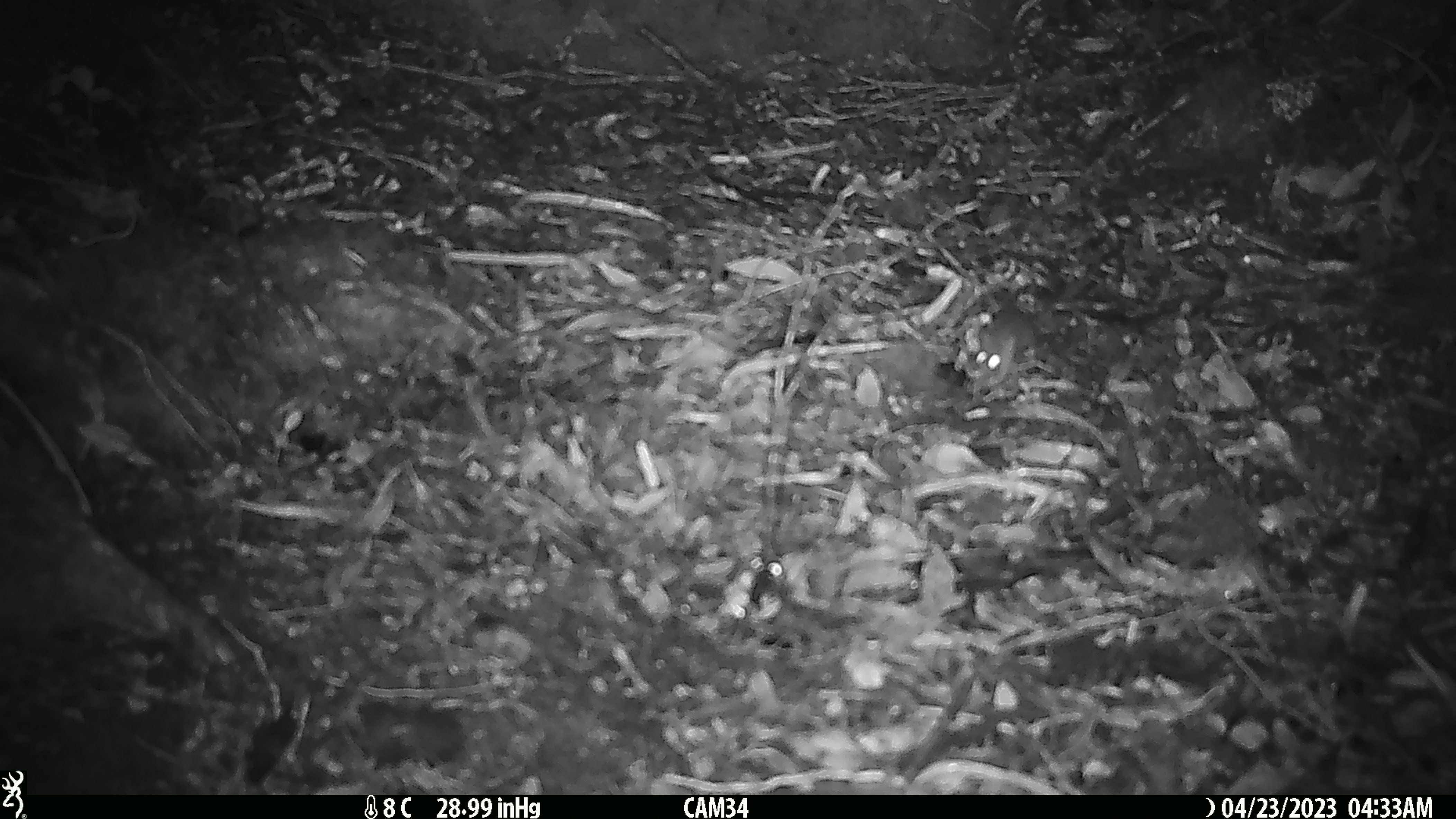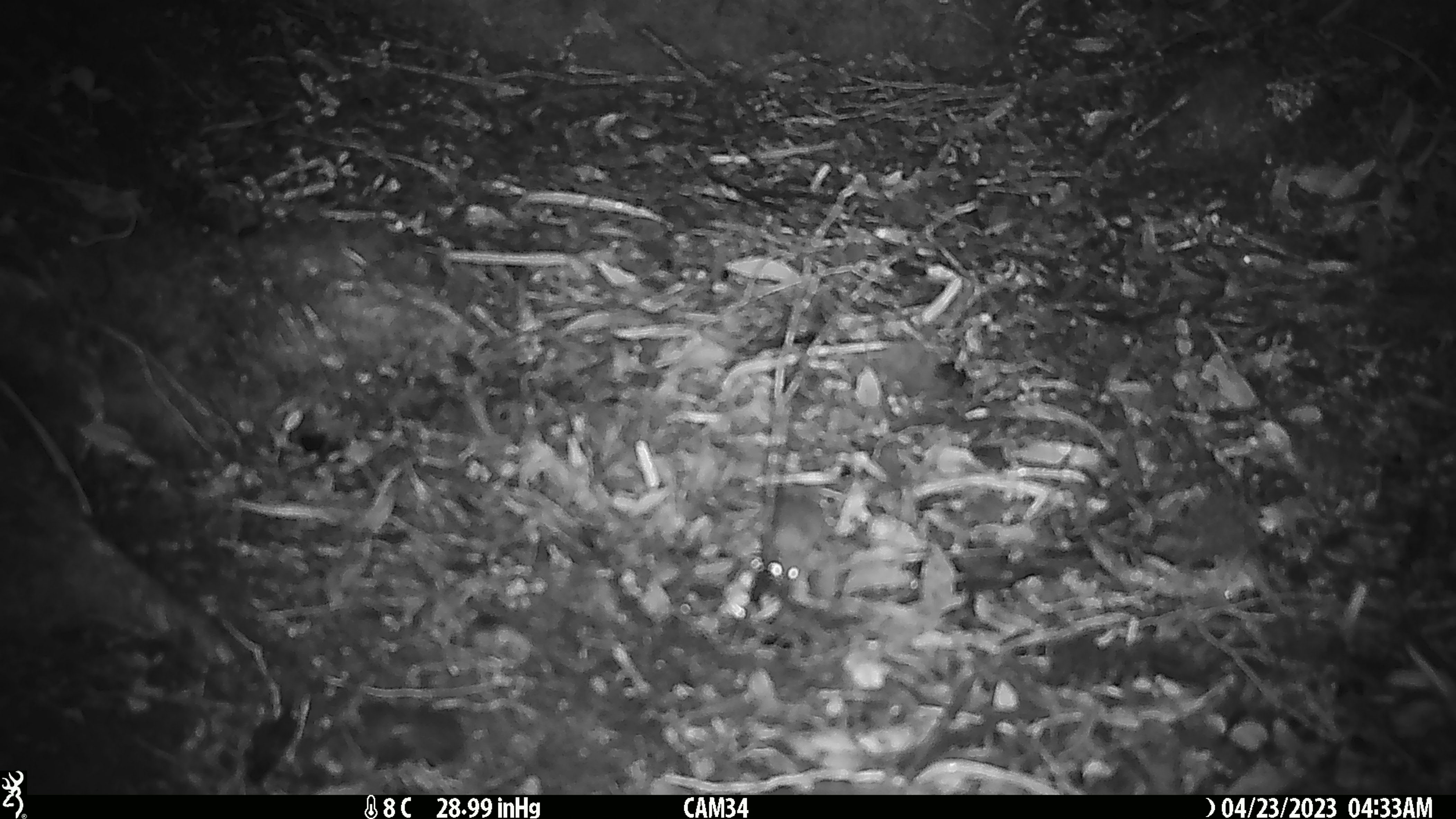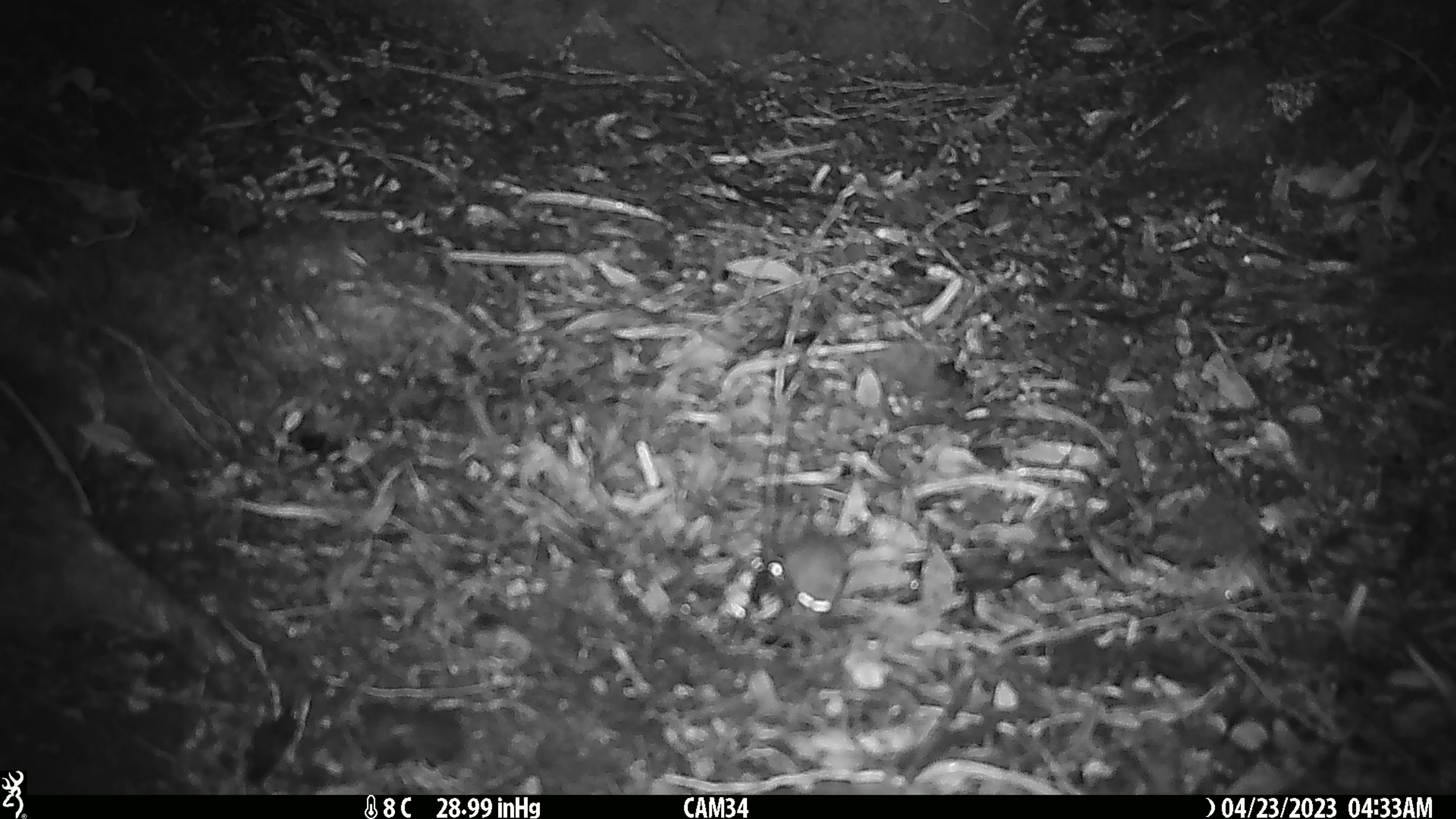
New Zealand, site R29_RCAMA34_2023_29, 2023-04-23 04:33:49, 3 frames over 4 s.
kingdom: Animalia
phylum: Chordata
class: Mammalia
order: Rodentia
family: Muridae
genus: Mus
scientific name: Mus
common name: mouse